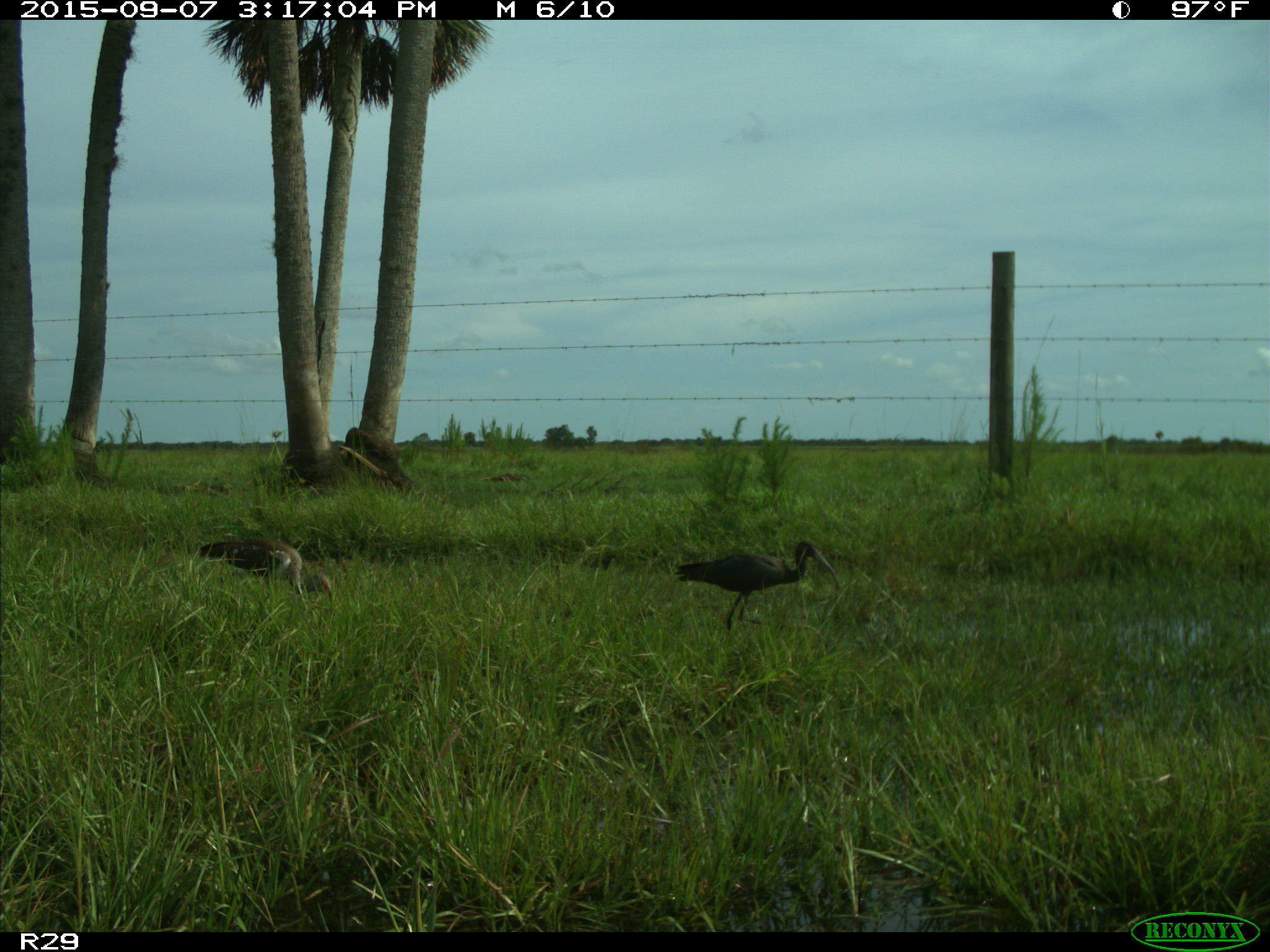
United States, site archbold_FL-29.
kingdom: Animalia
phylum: Chordata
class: Aves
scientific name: Aves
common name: birds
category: unidentified bird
Unidentified bird (birds) (Aves).